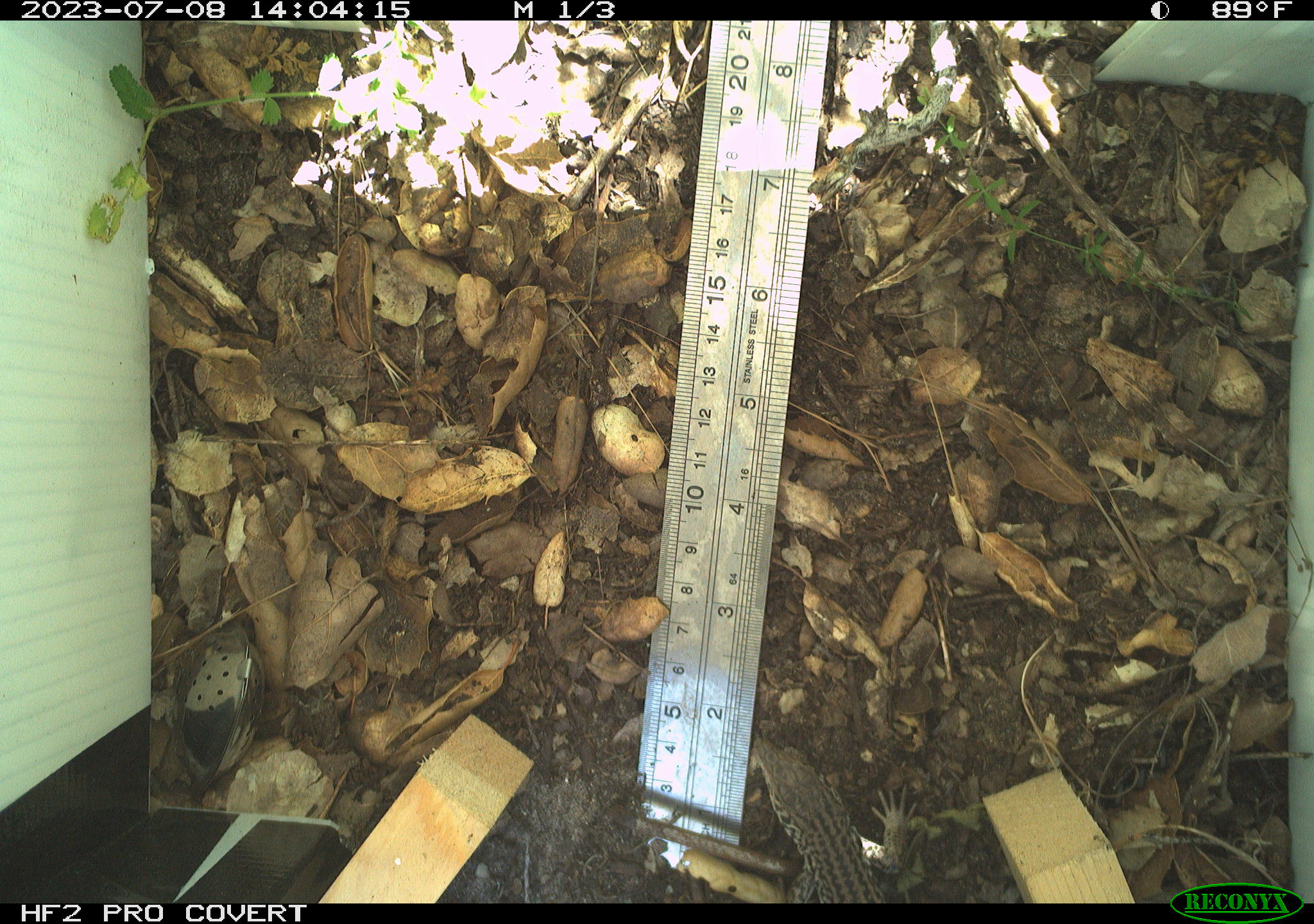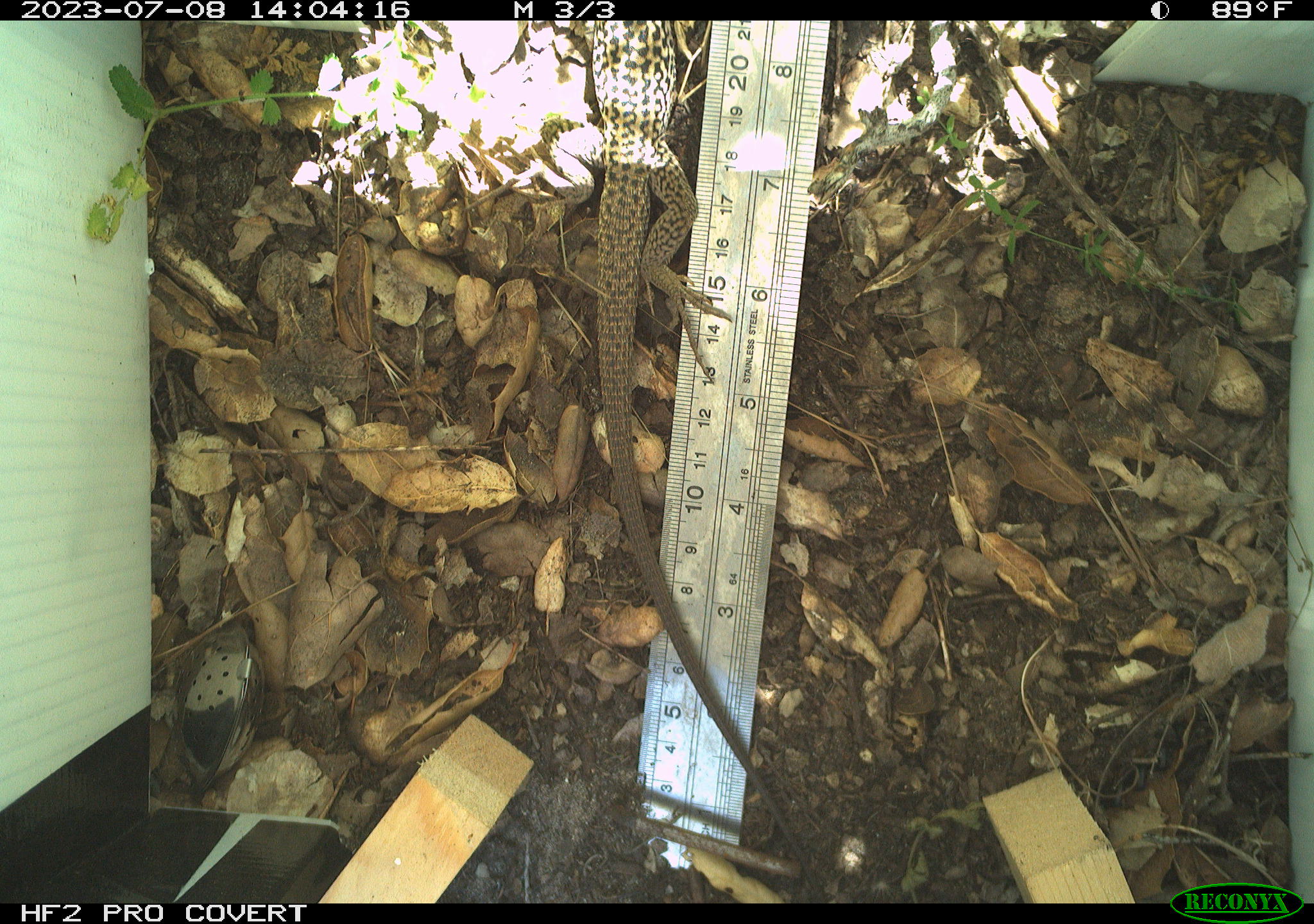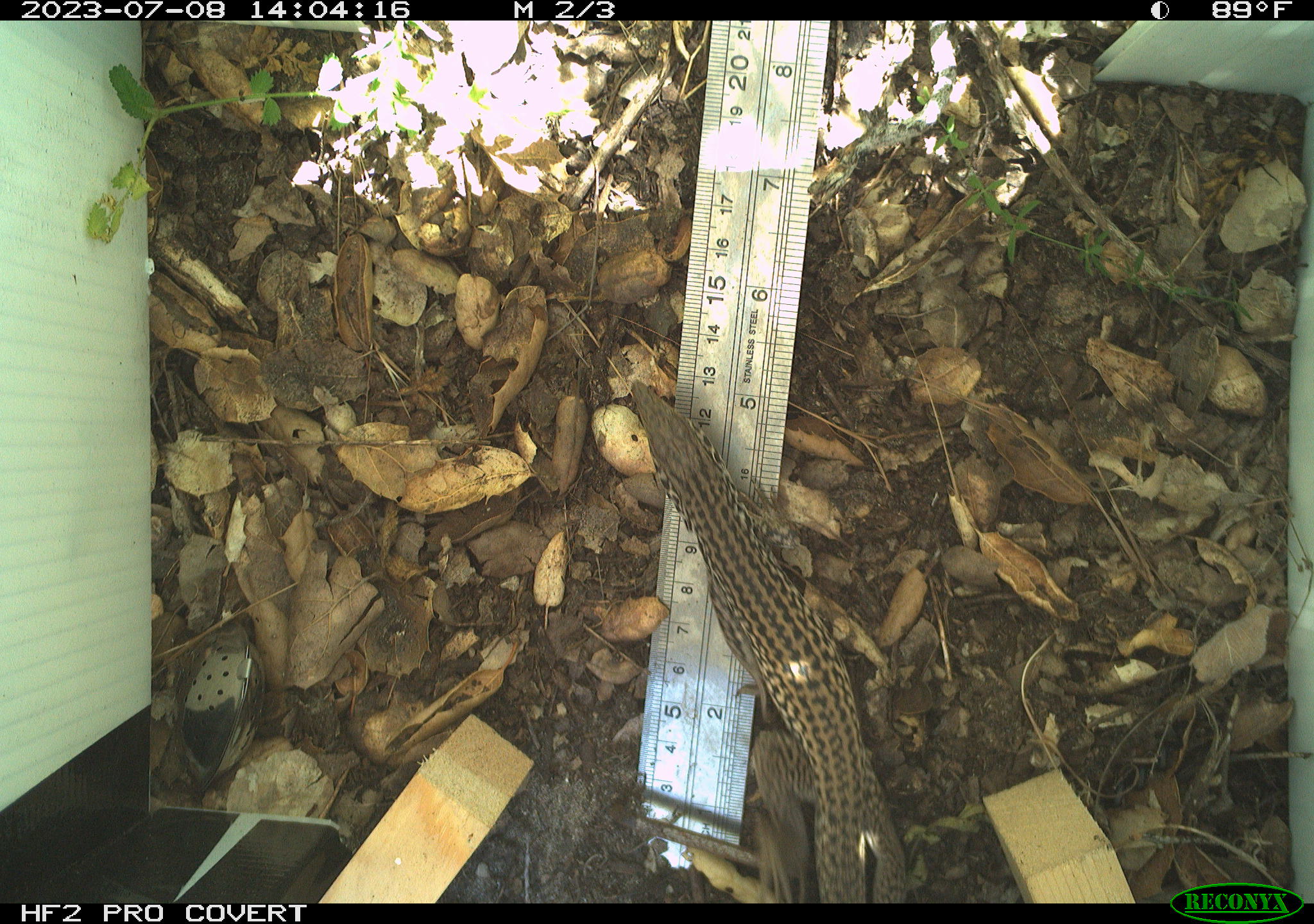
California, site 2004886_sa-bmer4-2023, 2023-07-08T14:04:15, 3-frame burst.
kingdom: Animalia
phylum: Chordata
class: Reptilia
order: Squamata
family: Teiidae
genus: Aspidoscelis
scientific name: Aspidoscelis tigris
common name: western whiptail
Western whiptail (Aspidoscelis tigris).